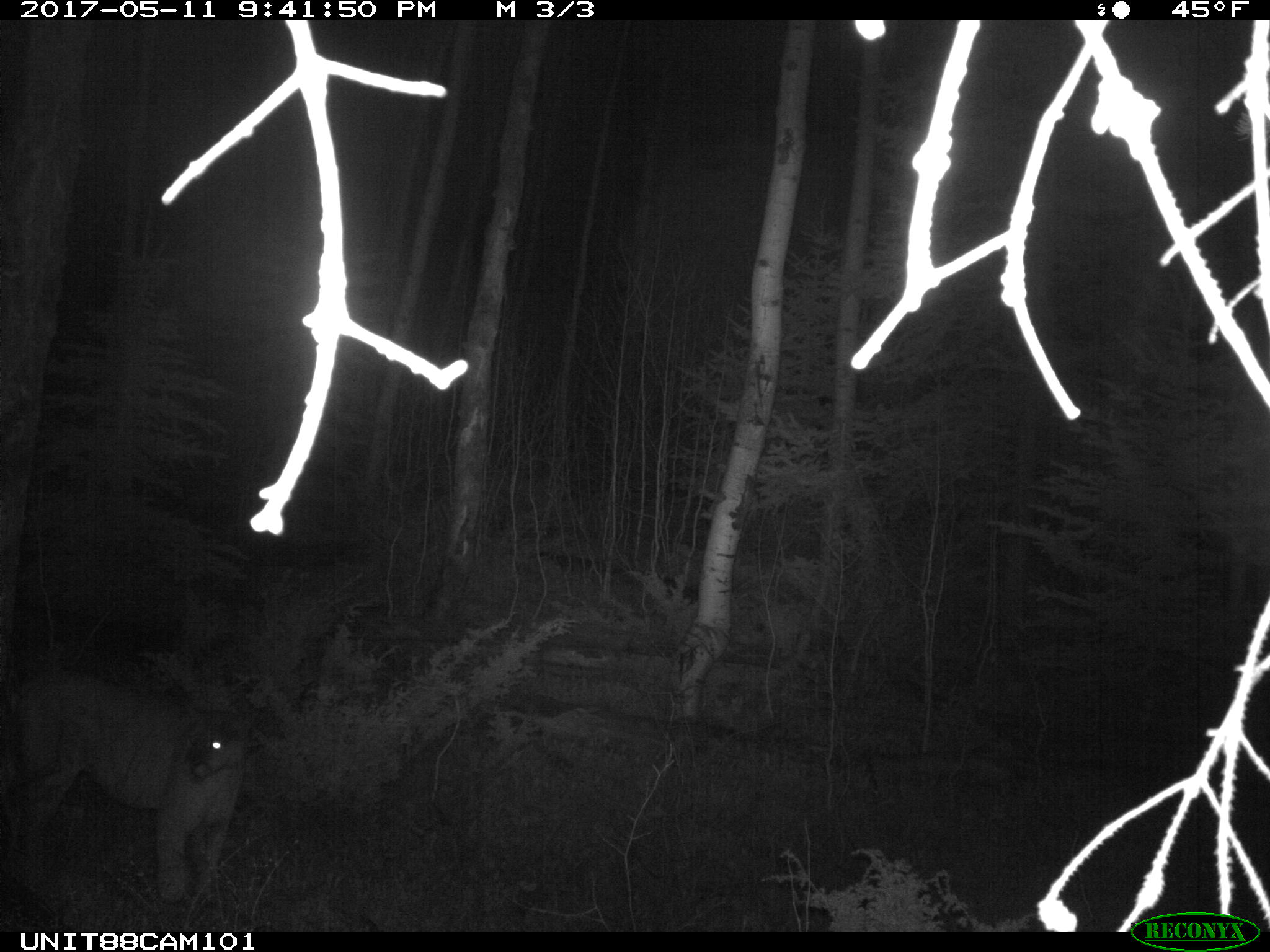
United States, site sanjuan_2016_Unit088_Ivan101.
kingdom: Animalia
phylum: Chordata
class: Mammalia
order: Carnivora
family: Felidae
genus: Puma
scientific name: Puma concolor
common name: mountain lion